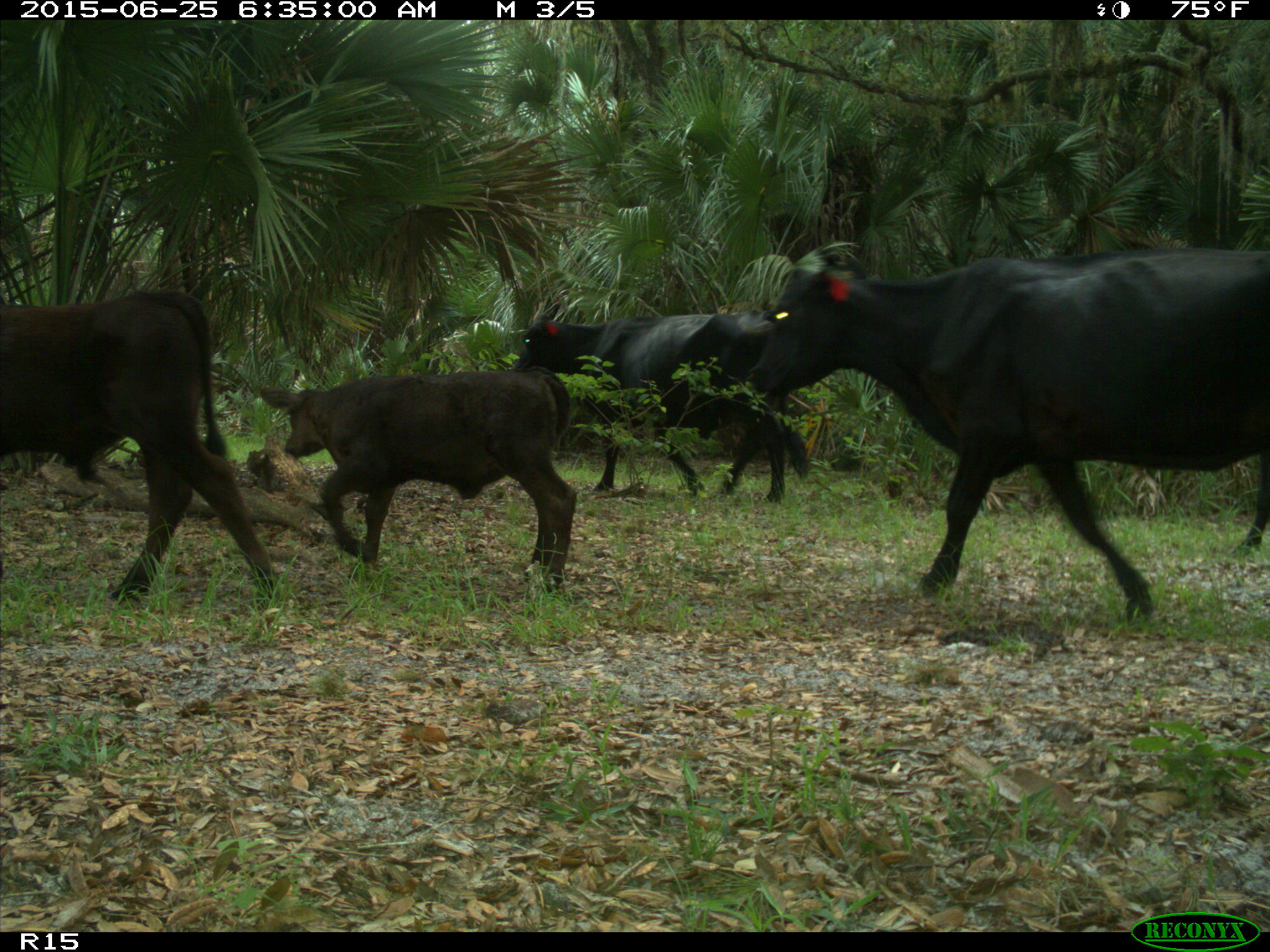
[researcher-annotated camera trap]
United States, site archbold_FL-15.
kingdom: Animalia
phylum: Chordata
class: Mammalia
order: Artiodactyla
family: Bovidae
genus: Bos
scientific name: Bos taurus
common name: domestic cow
Bos taurus (domestic cow).